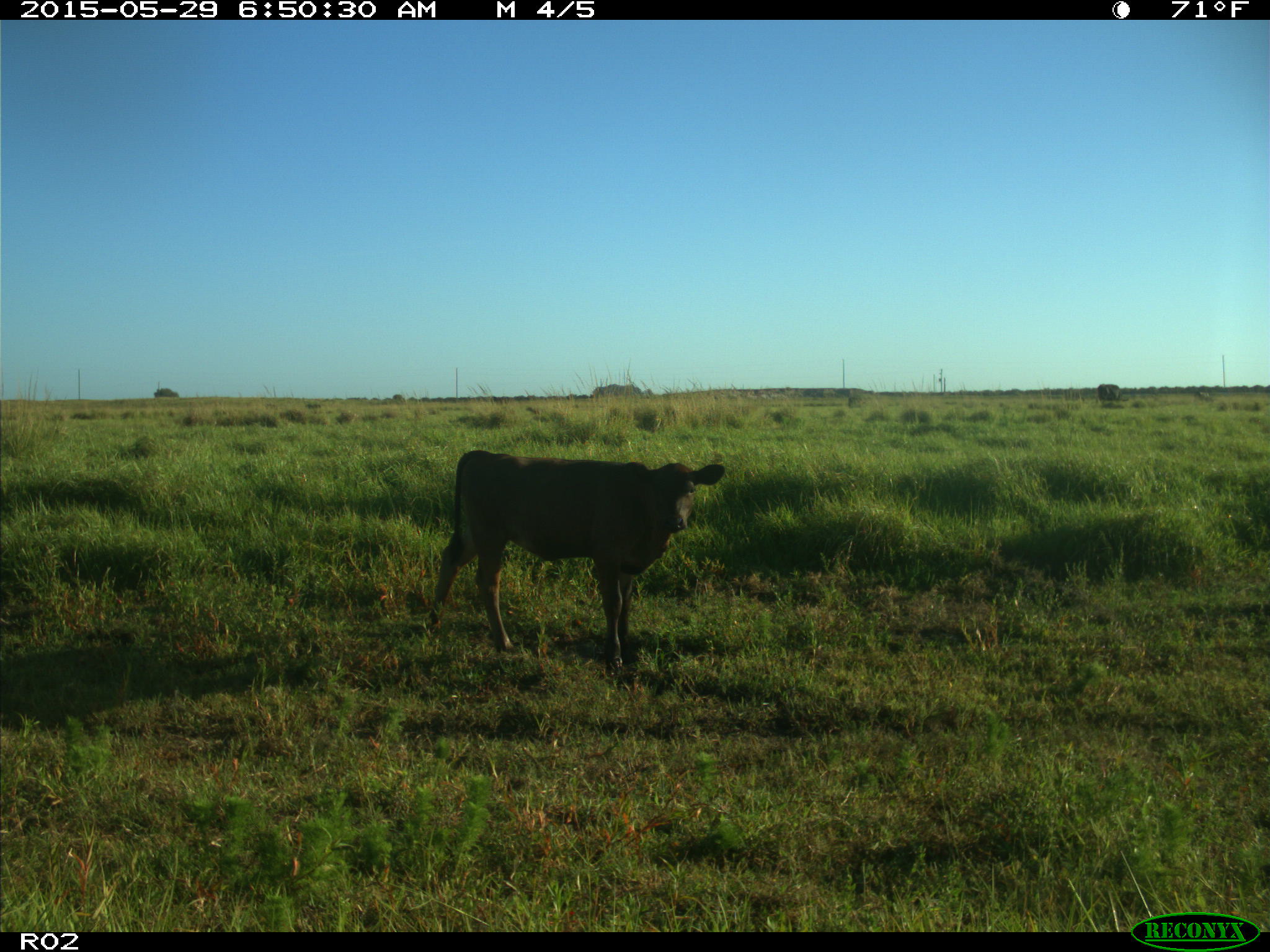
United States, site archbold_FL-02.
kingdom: Animalia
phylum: Chordata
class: Mammalia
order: Artiodactyla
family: Bovidae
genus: Bos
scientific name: Bos taurus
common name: domestic cow